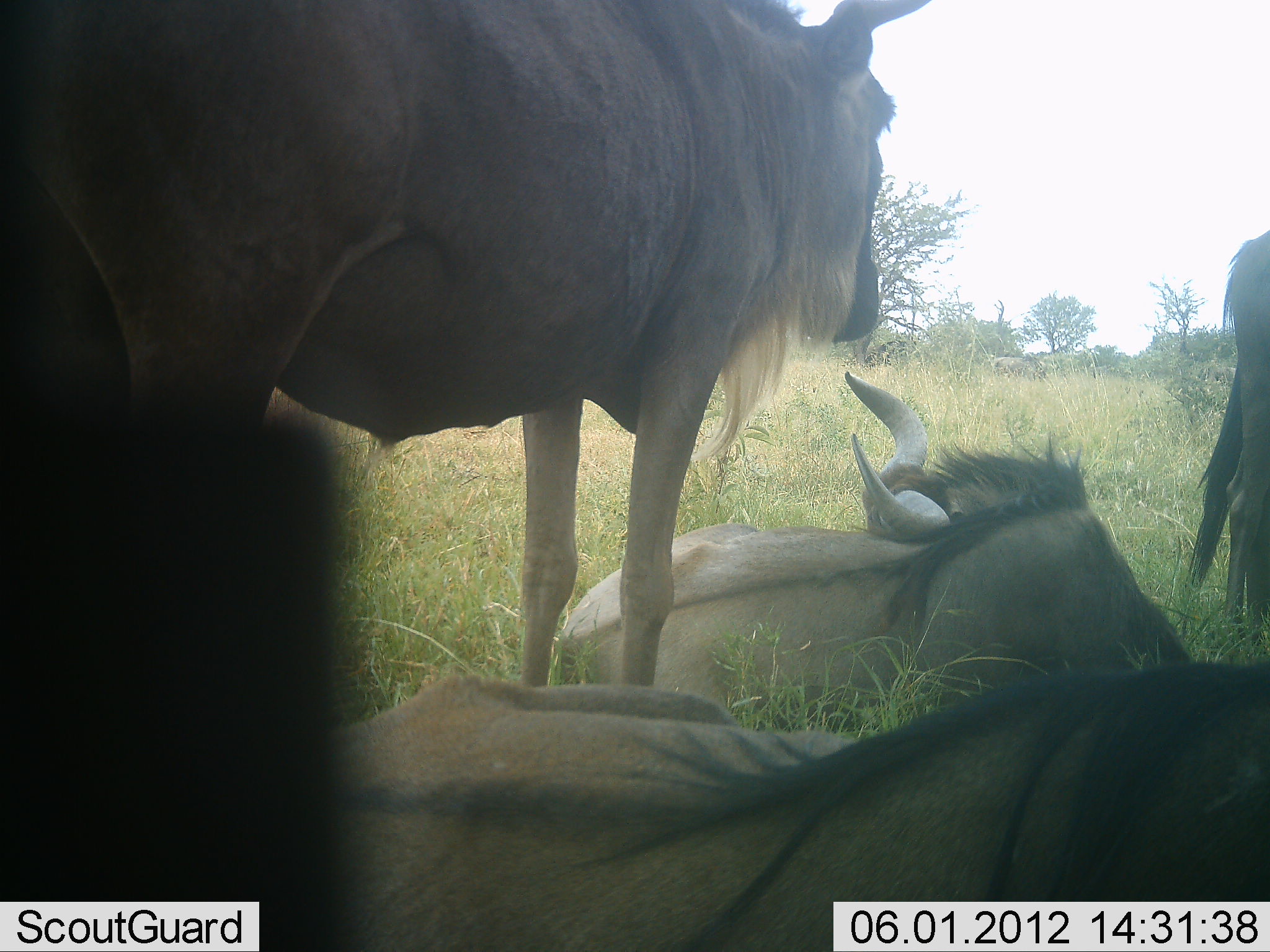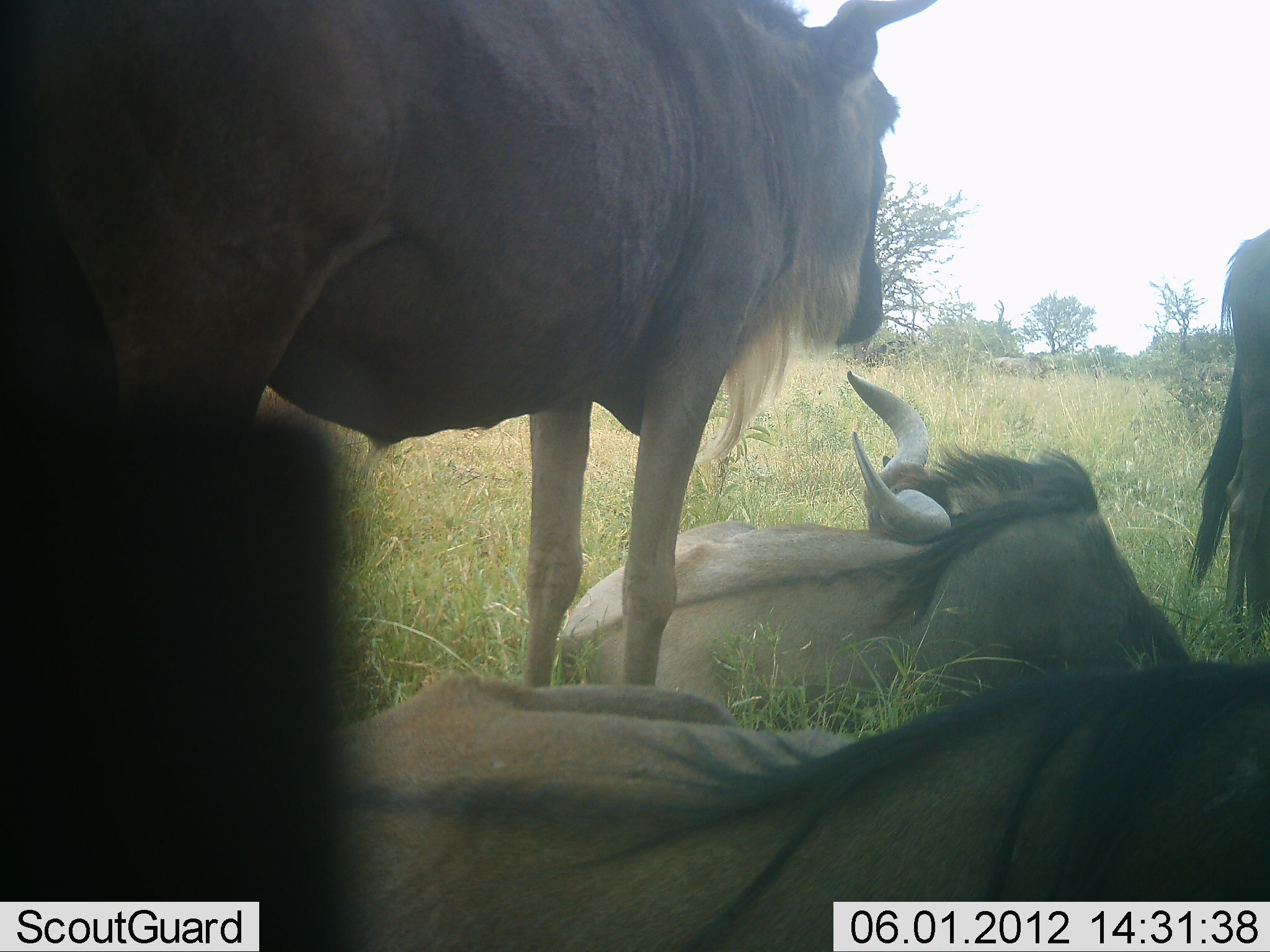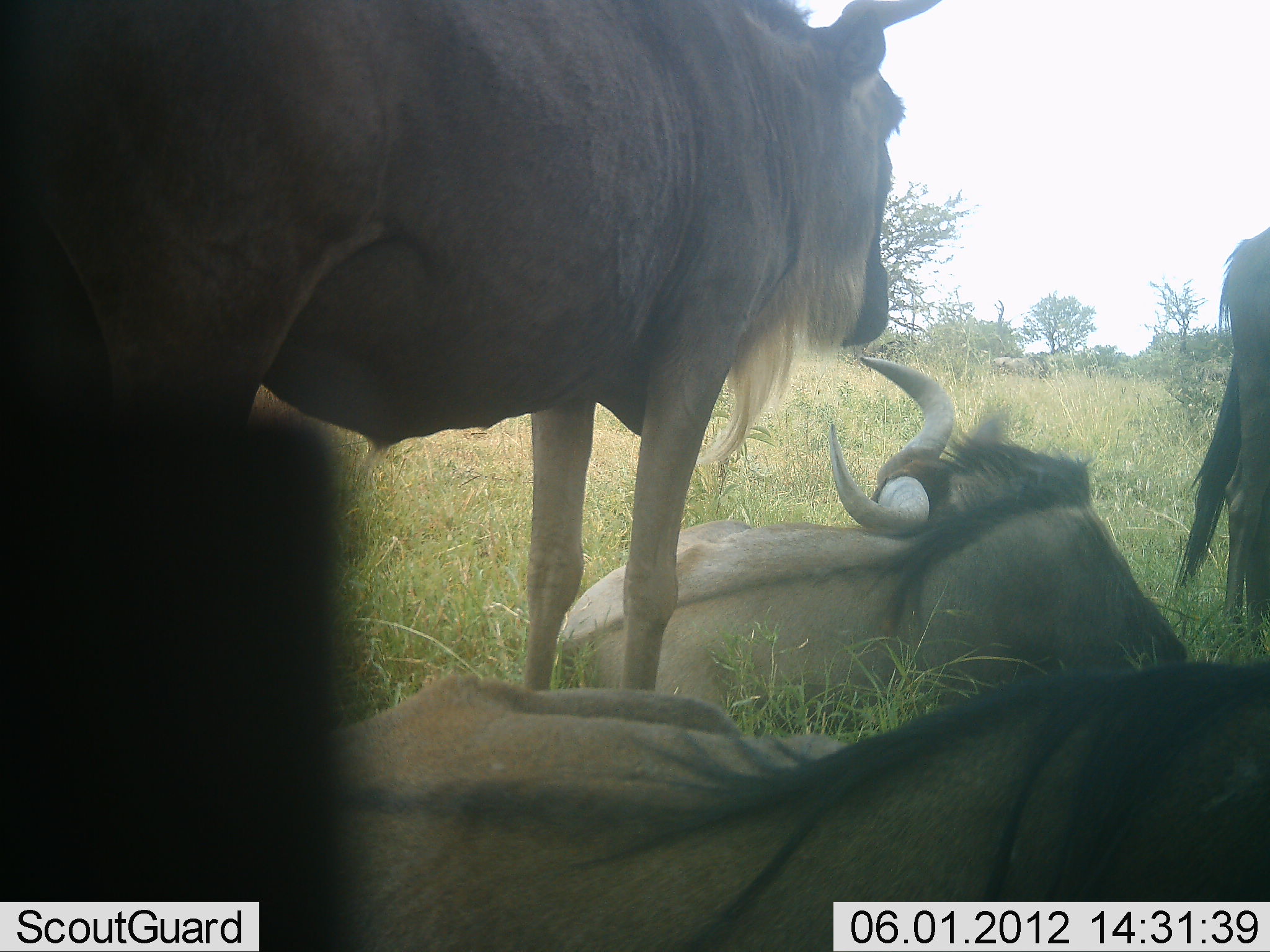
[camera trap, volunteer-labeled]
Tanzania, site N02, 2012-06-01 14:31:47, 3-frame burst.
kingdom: Animalia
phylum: Chordata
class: Mammalia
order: Artiodactyla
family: Bovidae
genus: Connochaetes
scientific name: Connochaetes taurinus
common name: blue wildebeest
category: wildebeest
Wildebeest (blue wildebeest) (Connochaetes taurinus), count 4. Behavior (volunteer vote fractions): standing 80%, resting 90%, moving 0%, interacting 0%. Young present (vote fraction): 0%. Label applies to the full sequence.